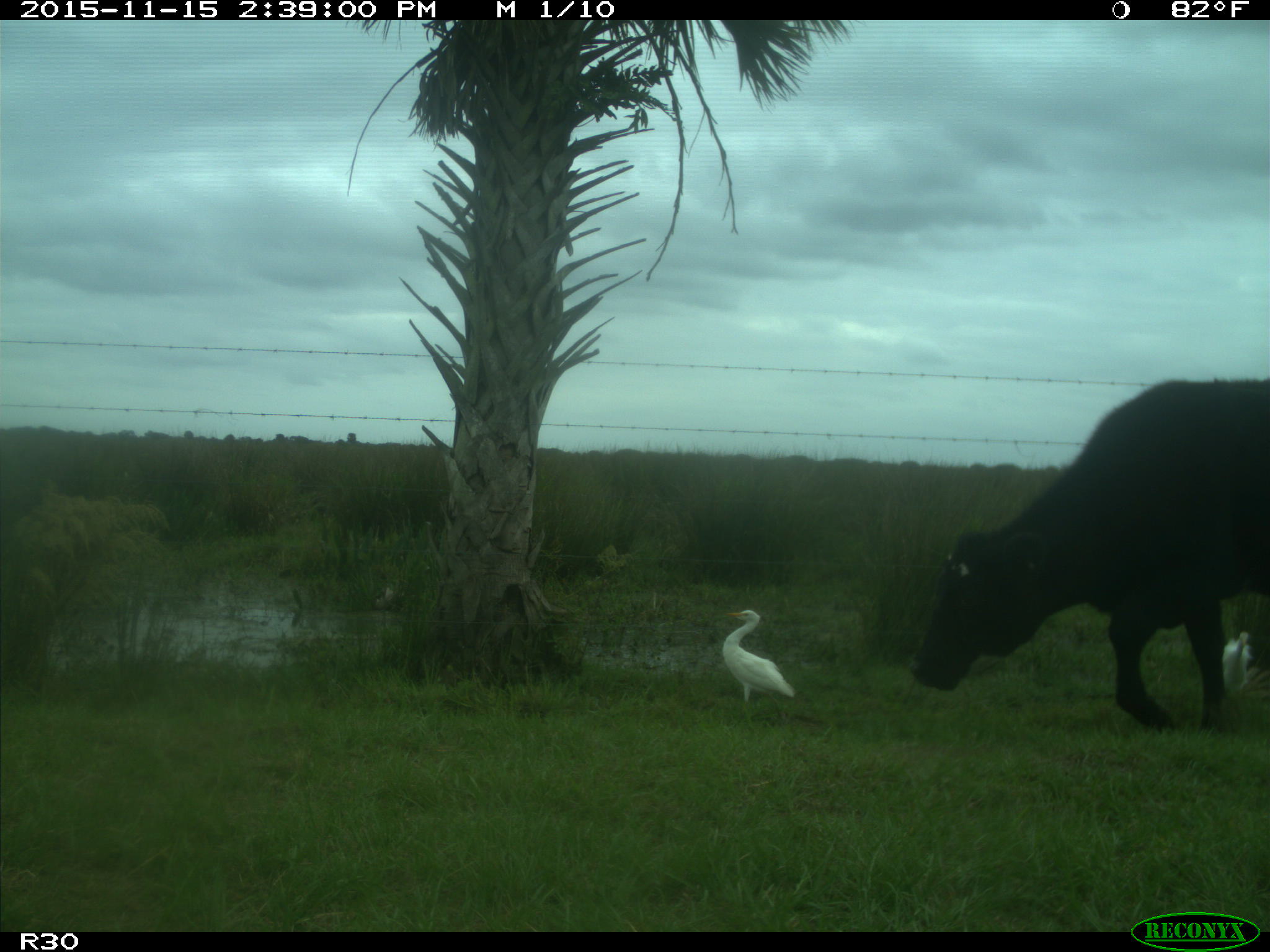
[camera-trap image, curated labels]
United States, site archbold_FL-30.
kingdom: Animalia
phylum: Chordata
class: Mammalia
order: Artiodactyla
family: Bovidae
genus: Bos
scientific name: Bos taurus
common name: domestic cow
Bos taurus (domestic cow).